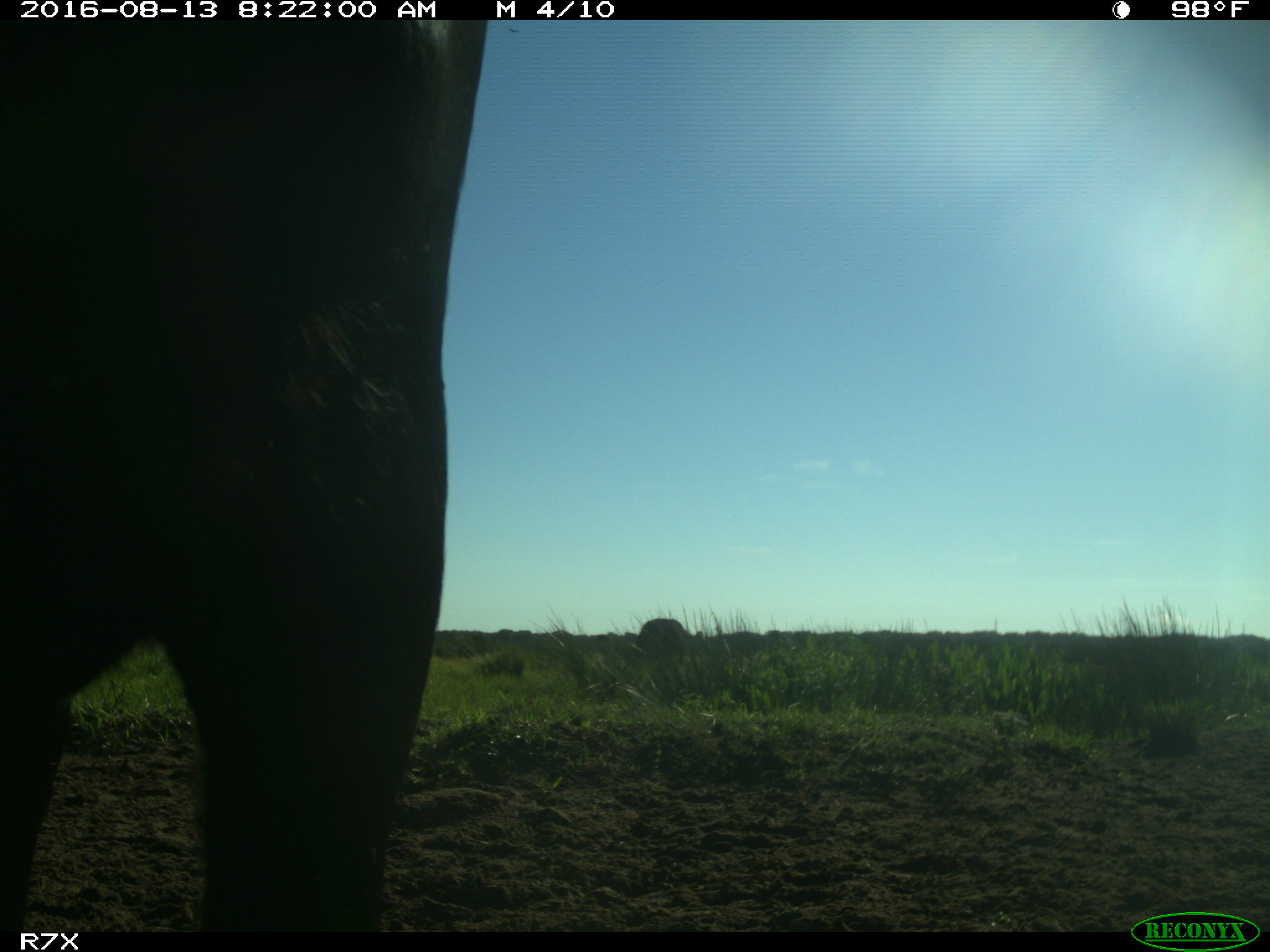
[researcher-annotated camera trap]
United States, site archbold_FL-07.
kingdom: Animalia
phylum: Chordata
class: Mammalia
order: Artiodactyla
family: Bovidae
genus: Bos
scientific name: Bos taurus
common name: domestic cow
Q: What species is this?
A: Bos taurus (domestic cow).